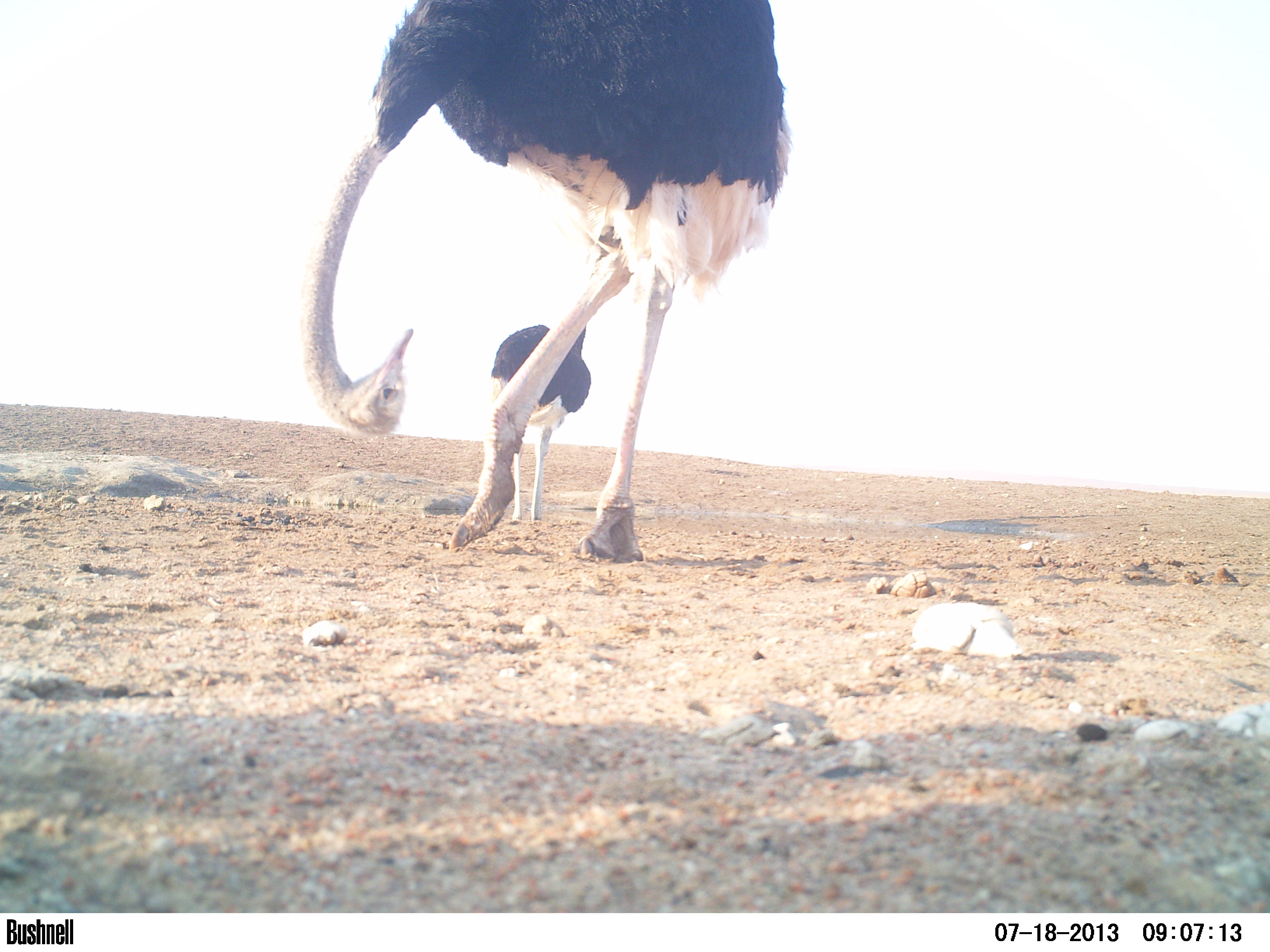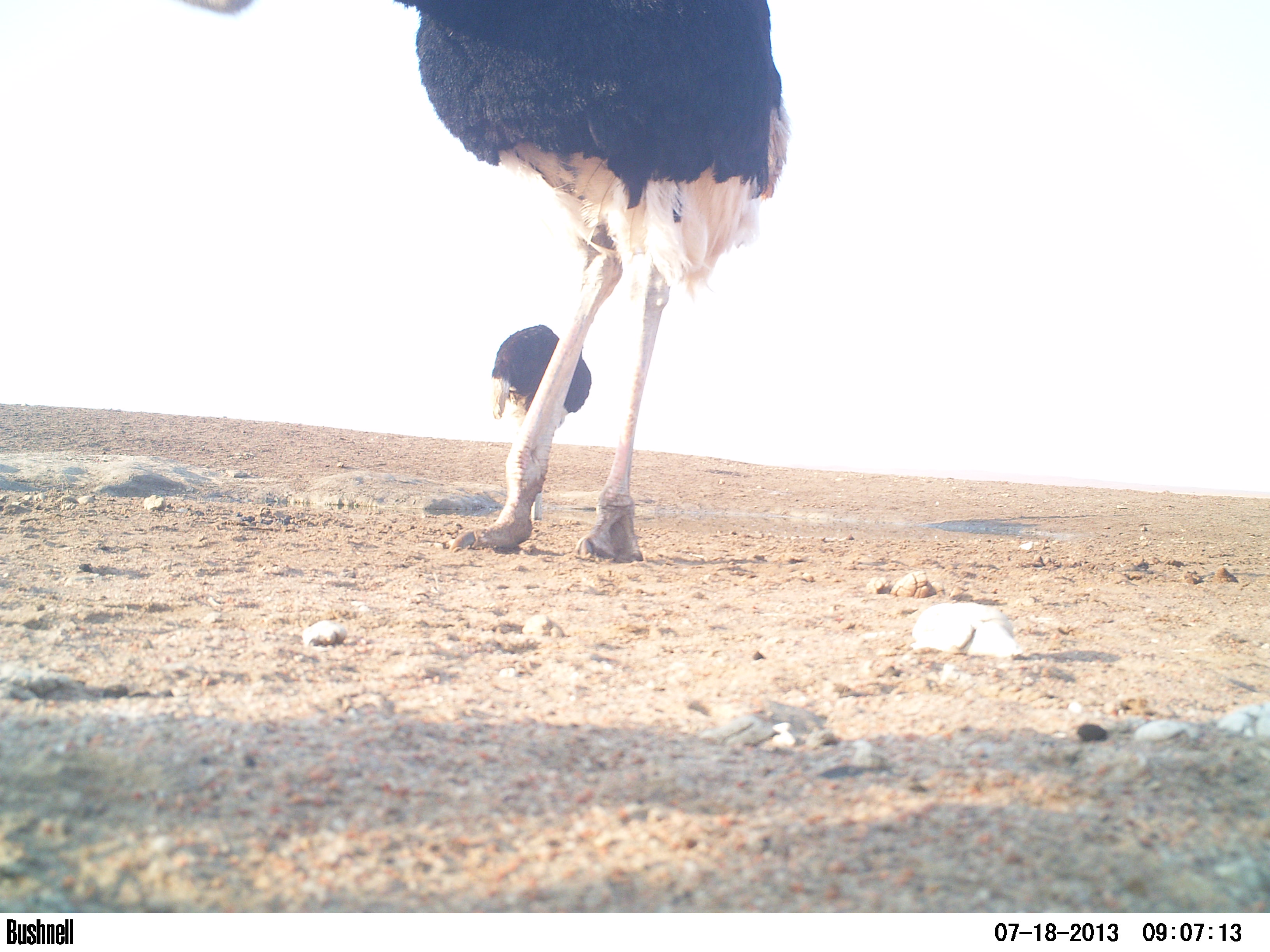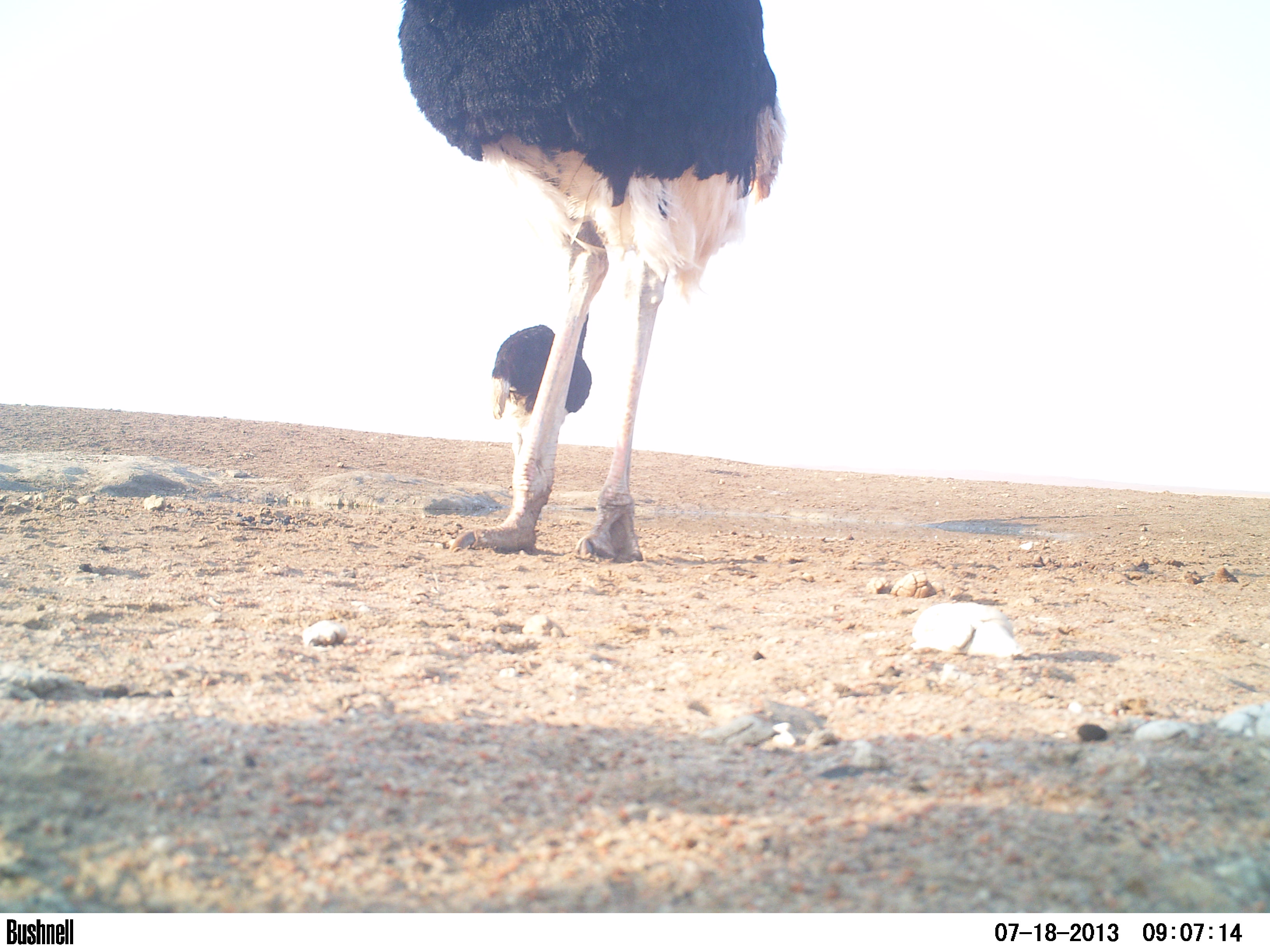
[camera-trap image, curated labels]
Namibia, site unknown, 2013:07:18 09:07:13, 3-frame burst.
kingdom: Animalia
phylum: Chordata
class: Aves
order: Struthioniformes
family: Struthionidae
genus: Struthio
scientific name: Struthio camelus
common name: common ostrich